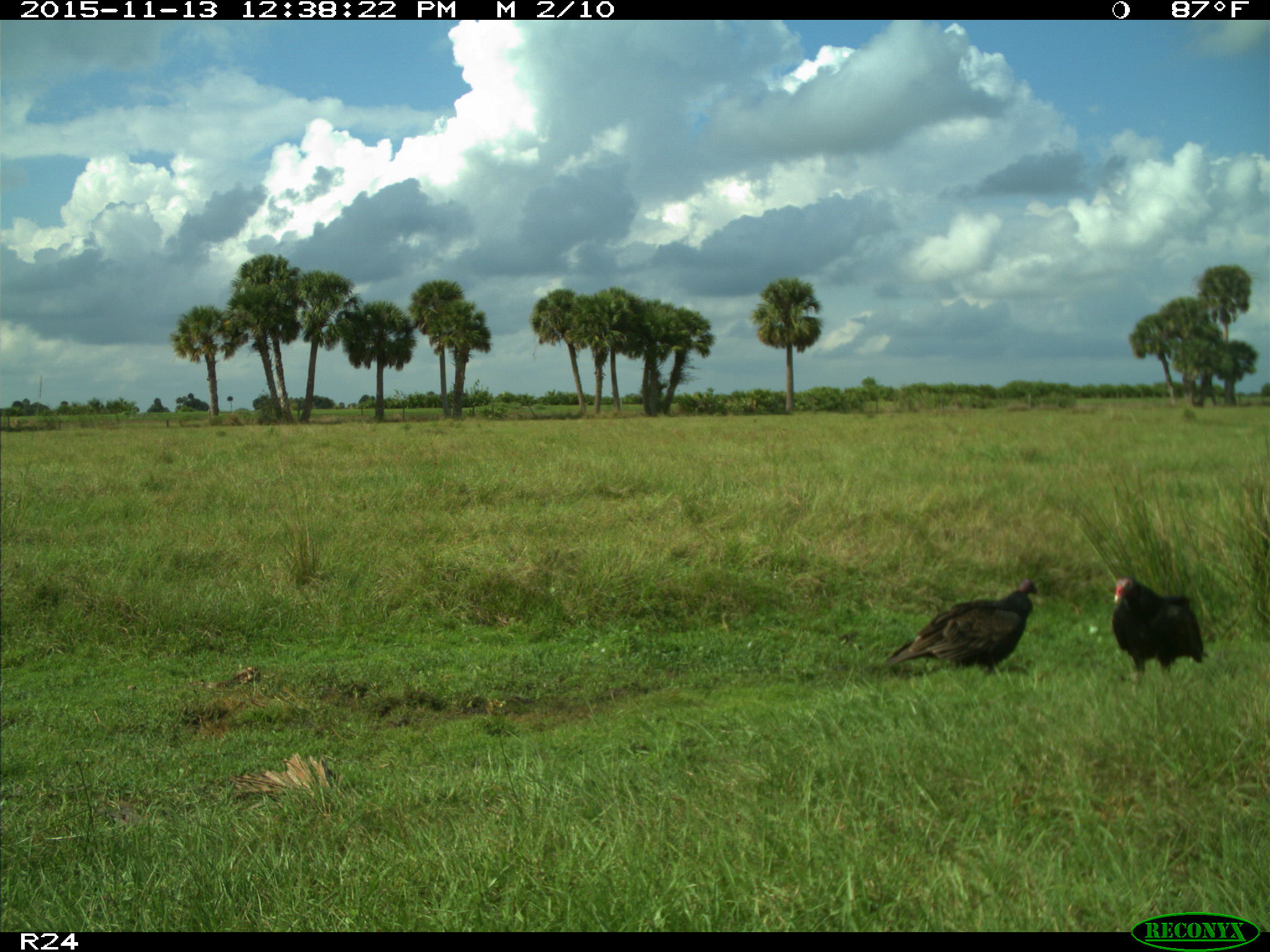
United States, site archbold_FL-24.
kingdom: Animalia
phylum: Chordata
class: Aves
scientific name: Aves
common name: birds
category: unidentified bird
Unidentified bird (birds) (Aves).